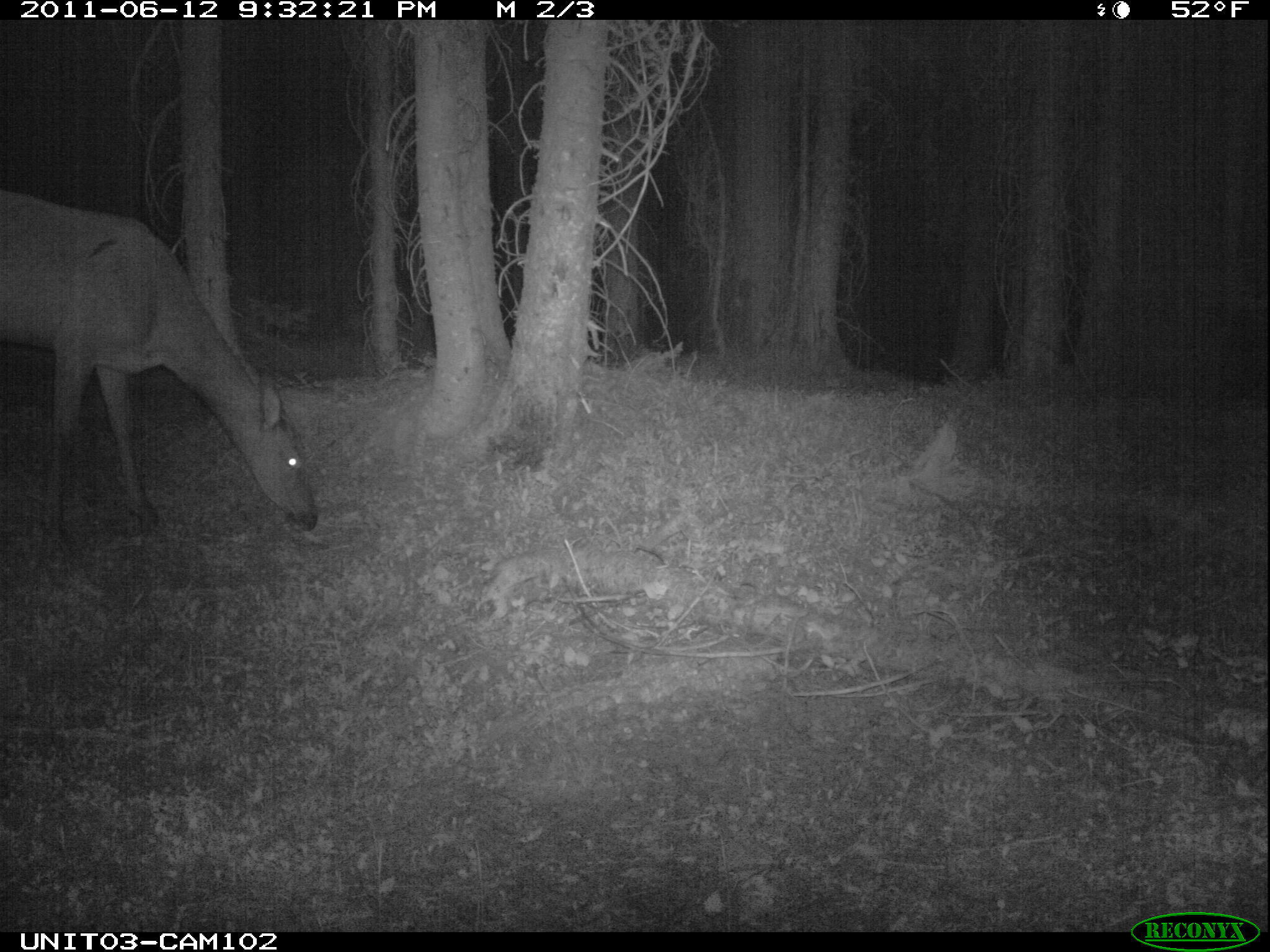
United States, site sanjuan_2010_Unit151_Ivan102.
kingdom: Animalia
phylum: Chordata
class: Mammalia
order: Artiodactyla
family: Cervidae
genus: Cervus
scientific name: Cervus elaphus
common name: red deer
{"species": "Cervus elaphus (red deer)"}